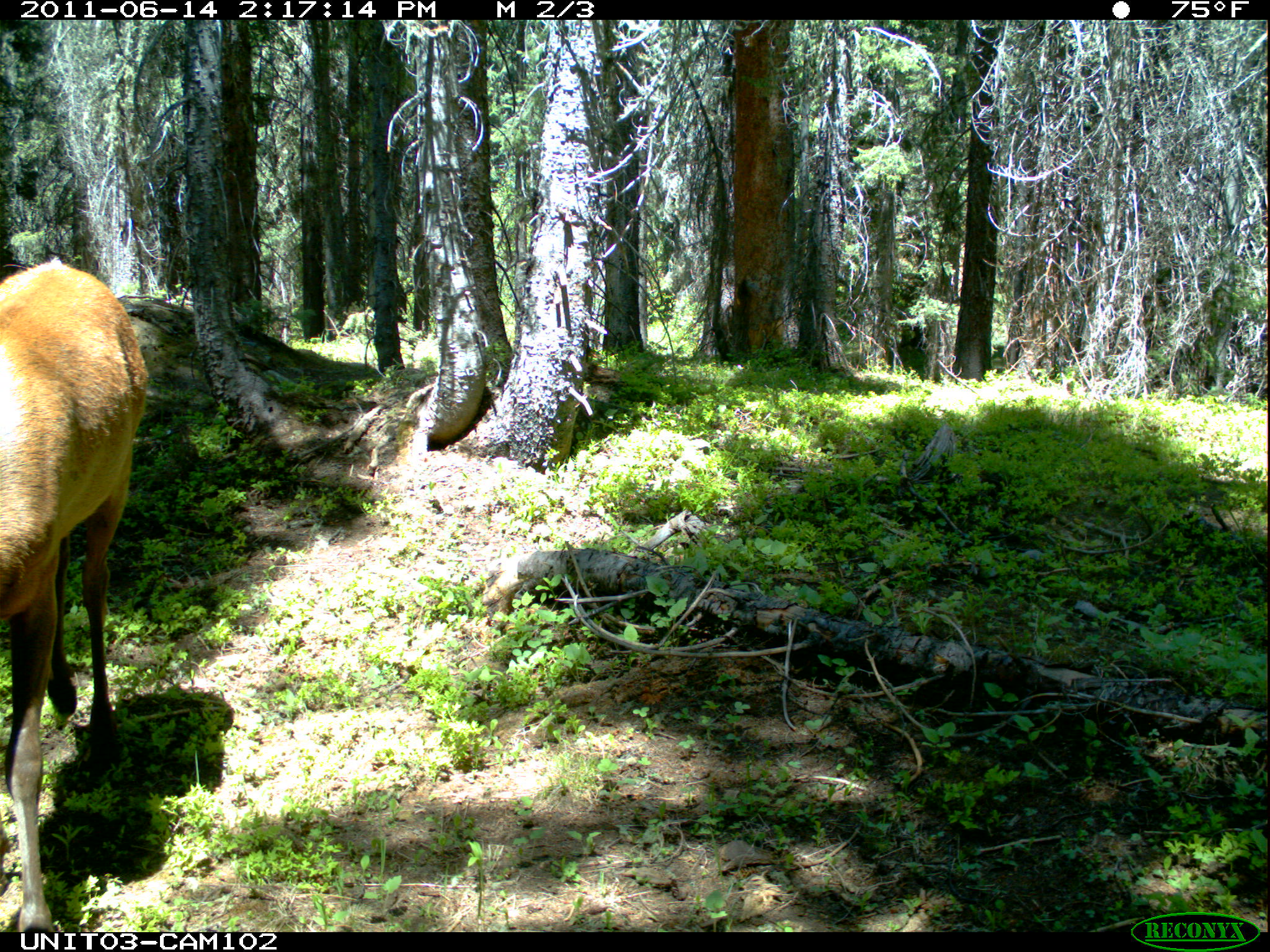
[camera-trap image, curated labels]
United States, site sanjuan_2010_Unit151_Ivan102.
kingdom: Animalia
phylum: Chordata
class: Mammalia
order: Artiodactyla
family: Cervidae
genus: Cervus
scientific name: Cervus elaphus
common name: red deer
Cervus elaphus (red deer).